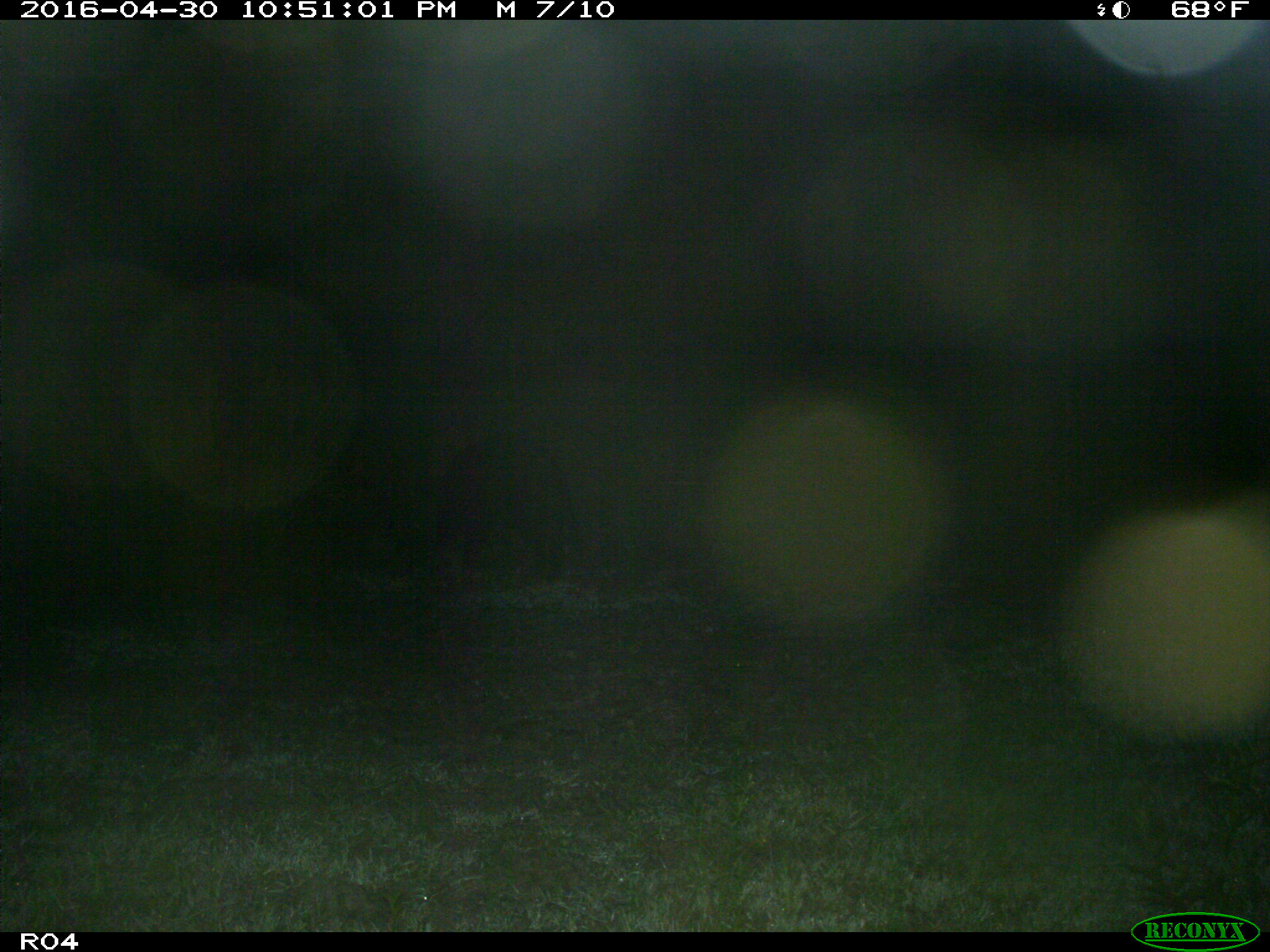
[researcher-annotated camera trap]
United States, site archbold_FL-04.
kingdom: Animalia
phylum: Chordata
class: Mammalia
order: Artiodactyla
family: Suidae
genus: Sus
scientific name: Sus scrofa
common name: wild boar